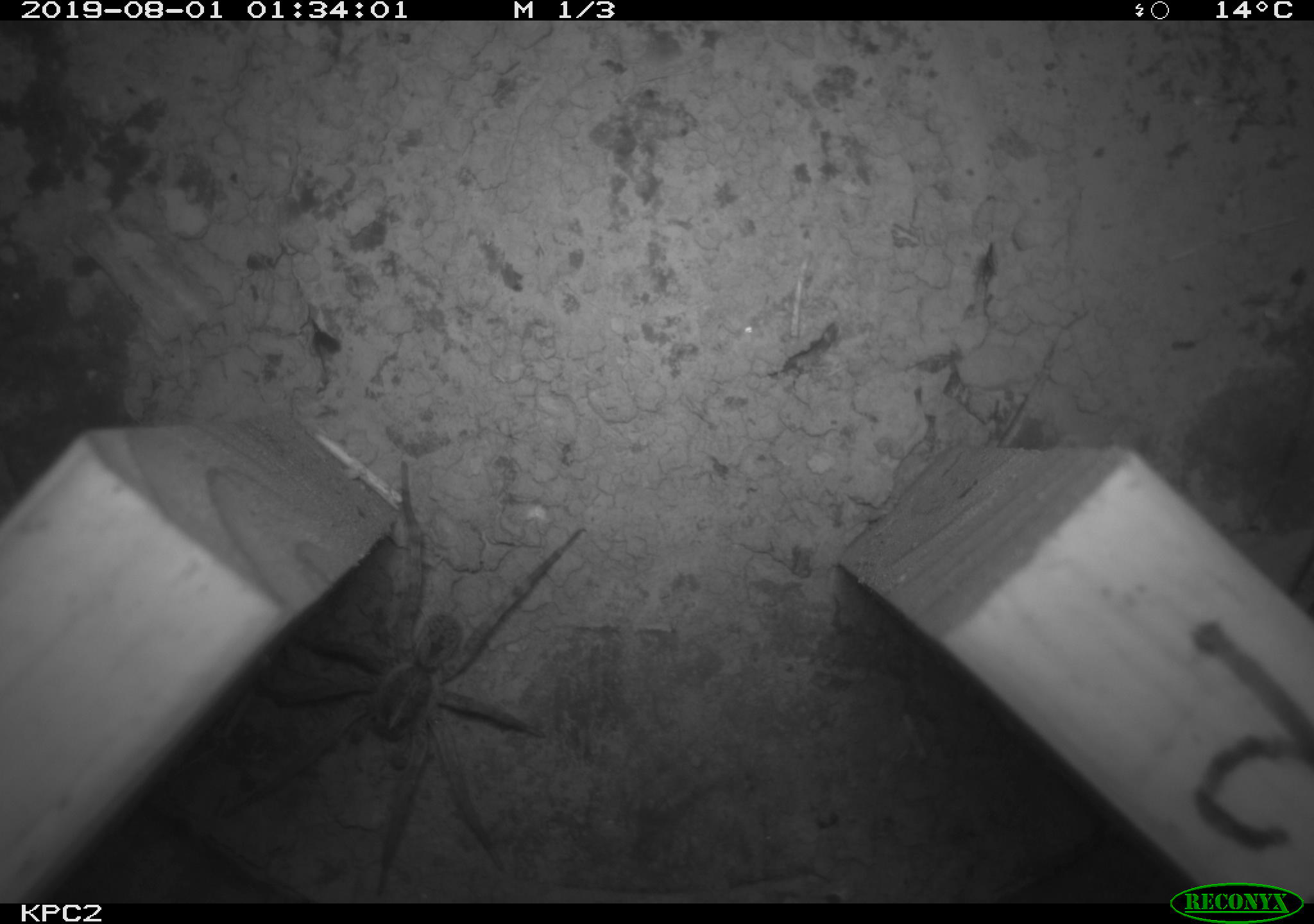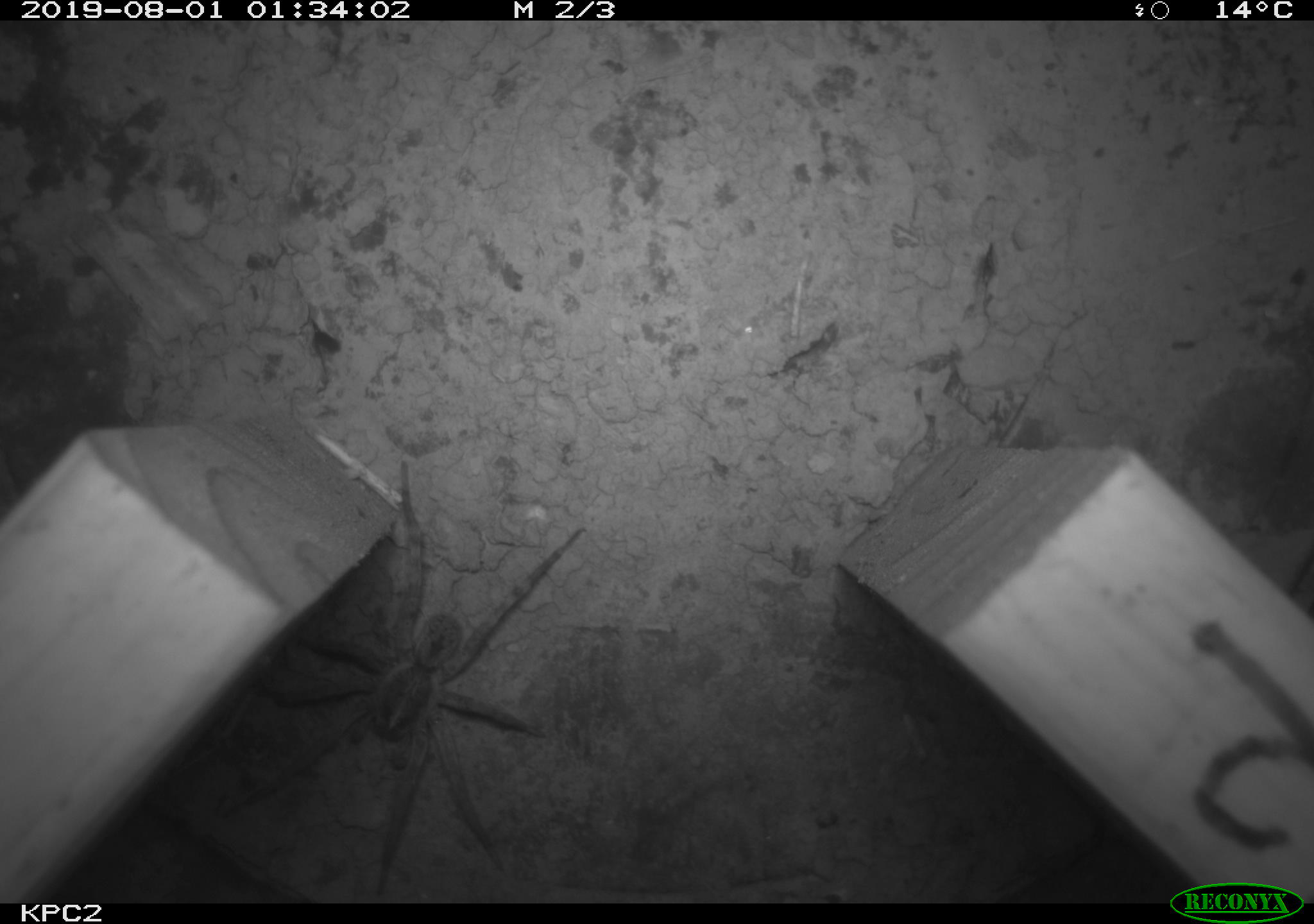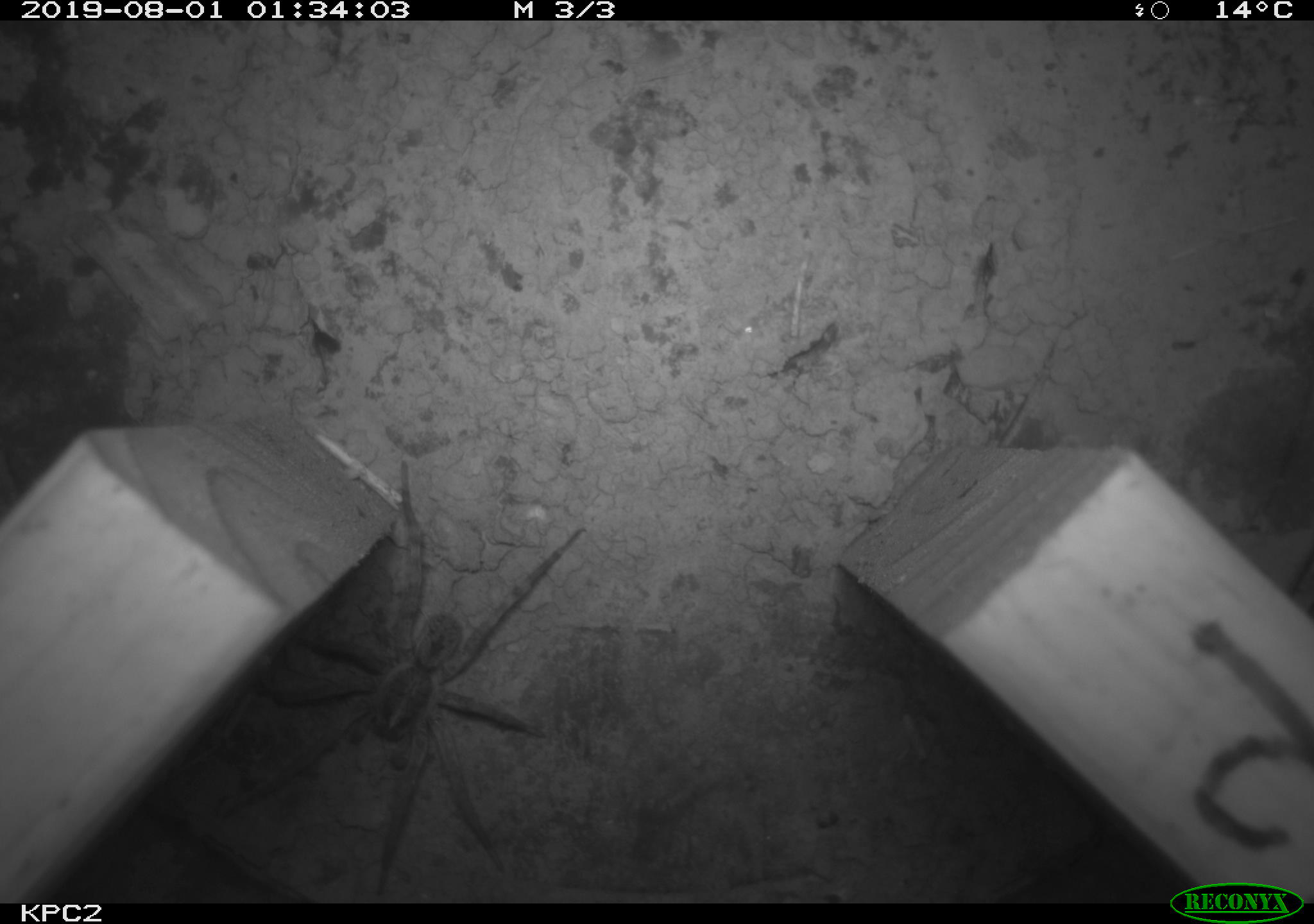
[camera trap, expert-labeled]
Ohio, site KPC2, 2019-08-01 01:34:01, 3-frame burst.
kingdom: Animalia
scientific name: Animalia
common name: animal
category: invertebrate